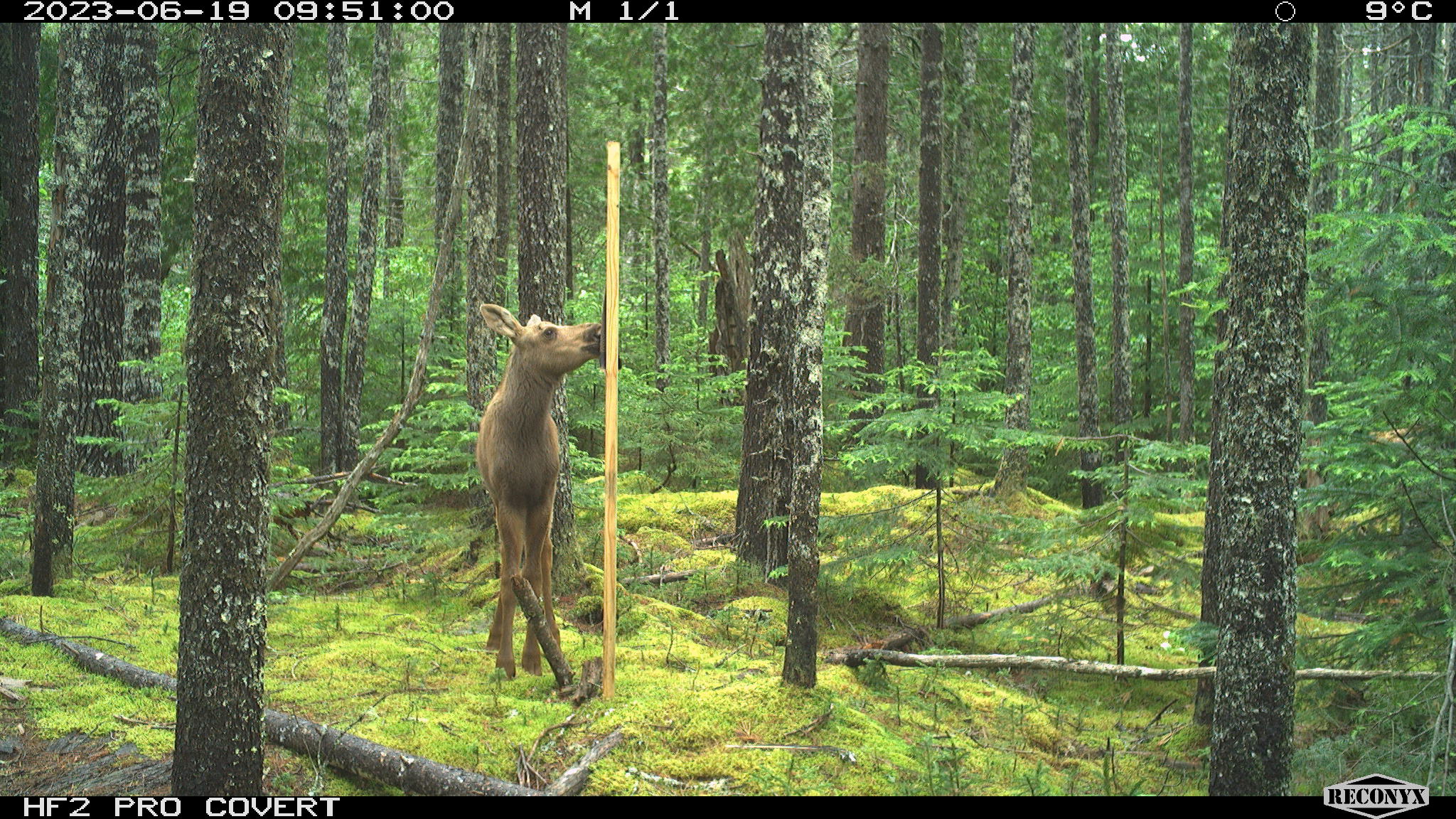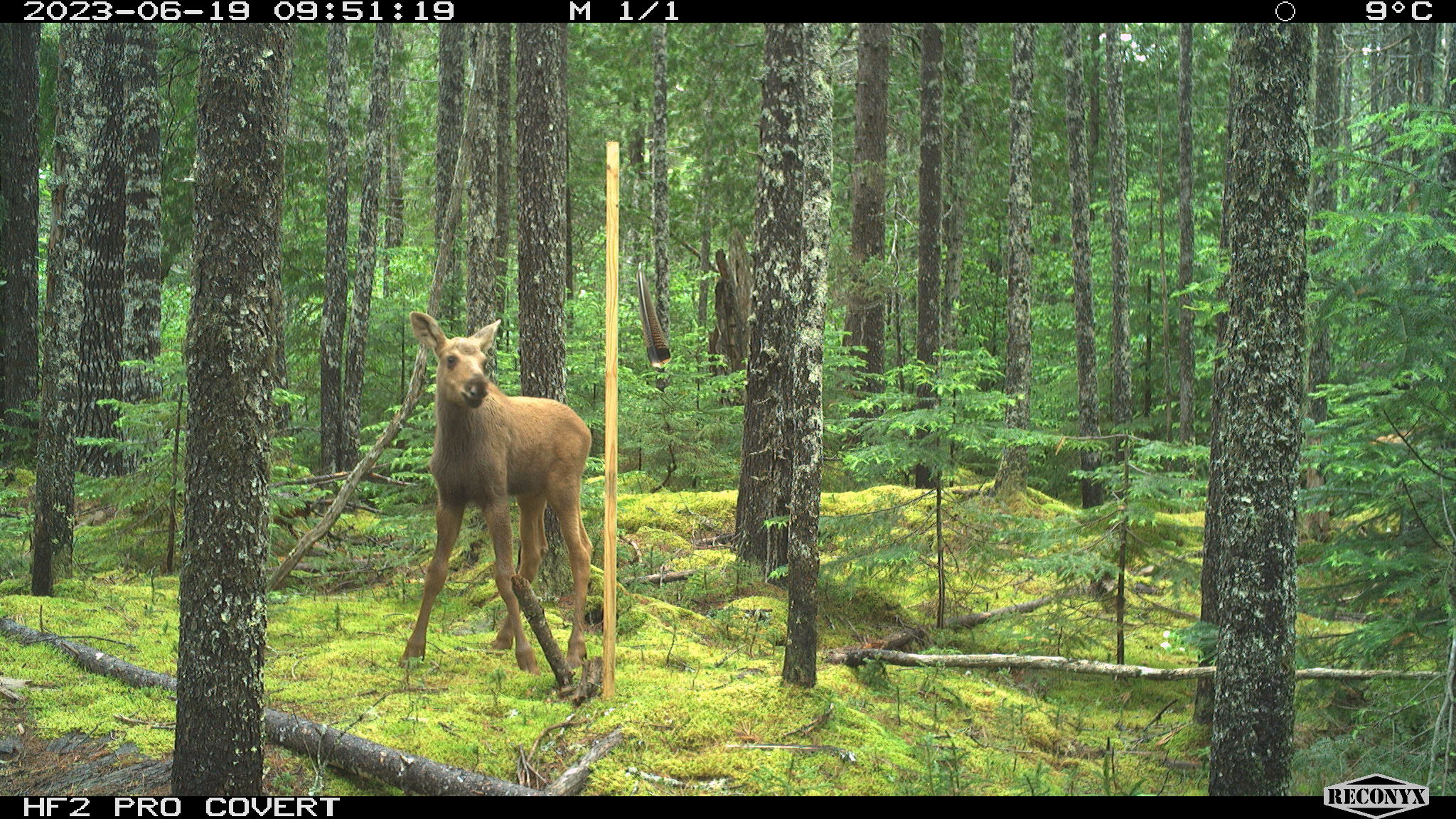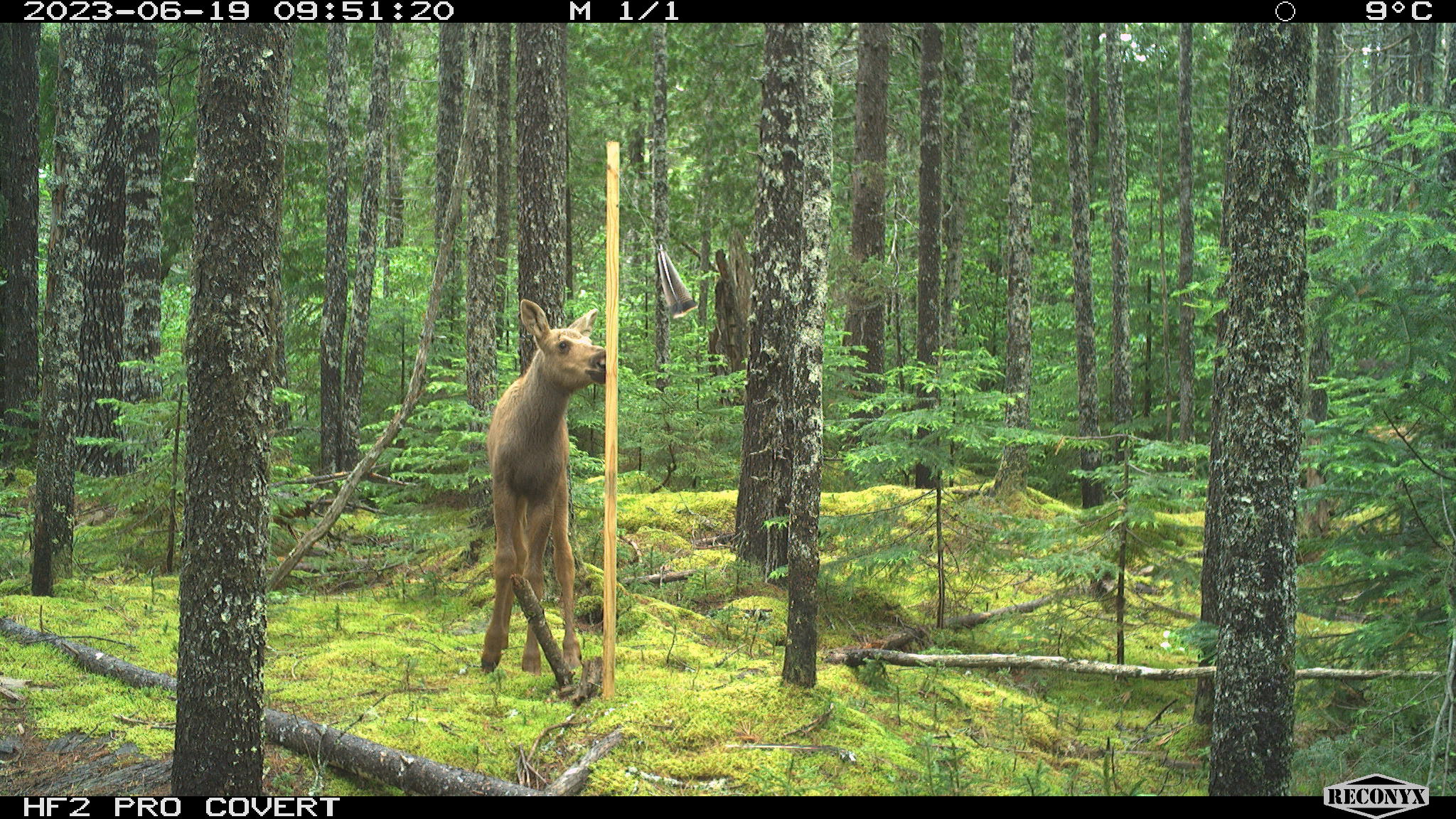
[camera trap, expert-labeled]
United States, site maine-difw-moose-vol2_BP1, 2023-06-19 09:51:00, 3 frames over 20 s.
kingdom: Animalia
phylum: Chordata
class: Mammalia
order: Artiodactyla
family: Cervidae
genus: Alces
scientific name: Alces alces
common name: moose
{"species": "moose (Alces alces)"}